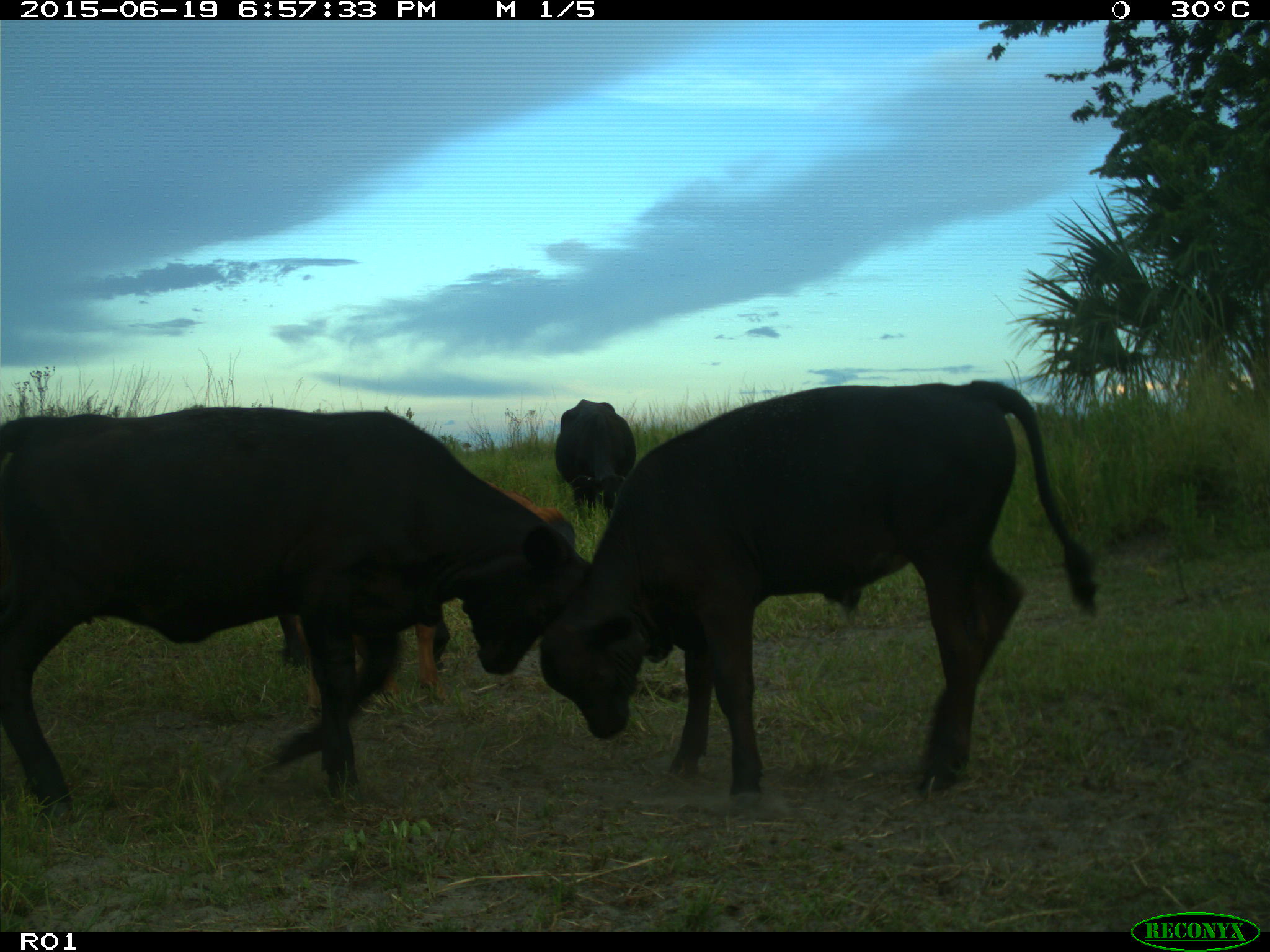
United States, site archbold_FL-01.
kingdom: Animalia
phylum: Chordata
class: Mammalia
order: Artiodactyla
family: Bovidae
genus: Bos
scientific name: Bos taurus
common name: domestic cow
Bos taurus (domestic cow).